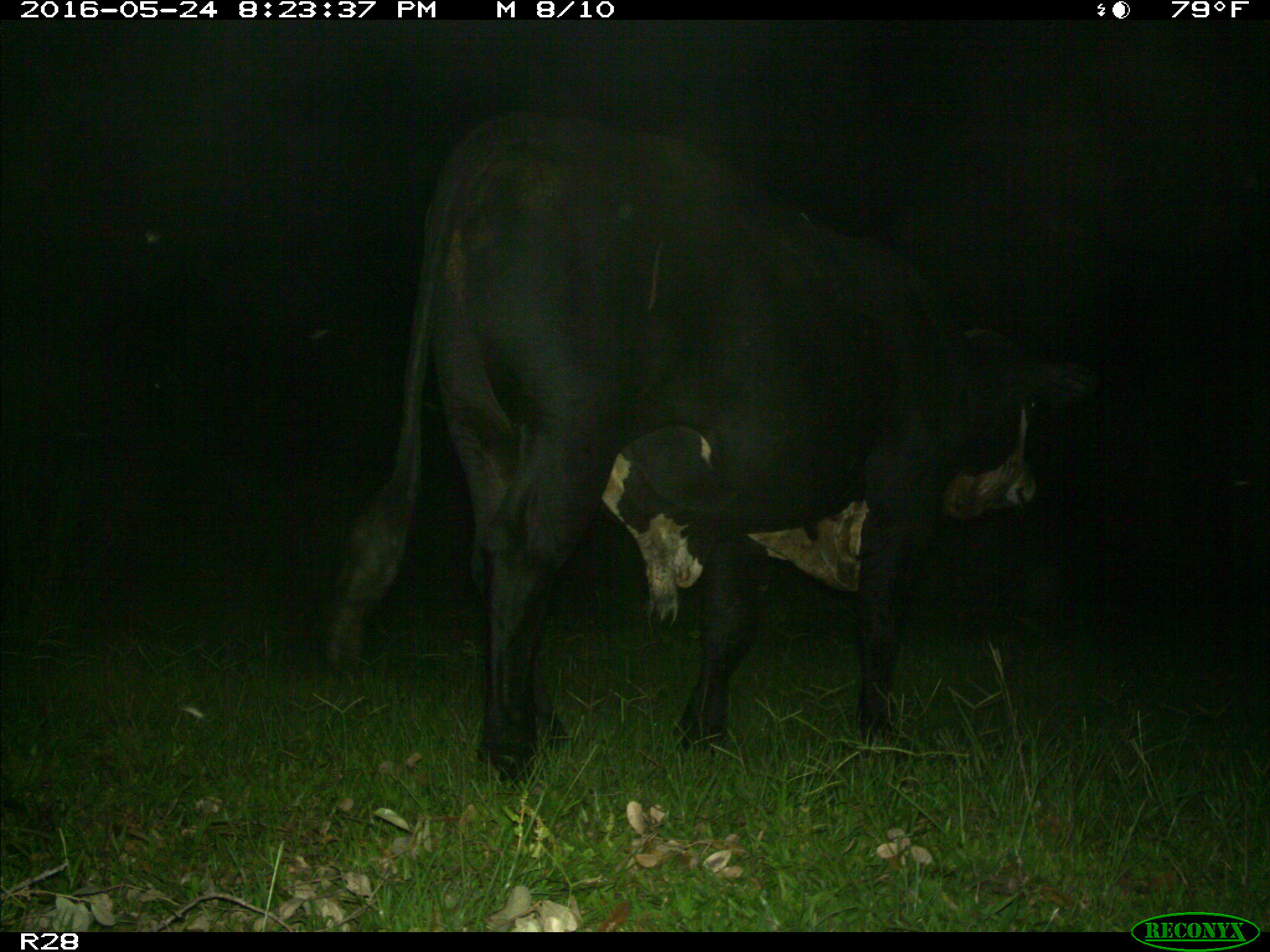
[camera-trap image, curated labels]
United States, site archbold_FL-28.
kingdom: Animalia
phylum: Chordata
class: Mammalia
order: Artiodactyla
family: Bovidae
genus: Bos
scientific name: Bos taurus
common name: domestic cow